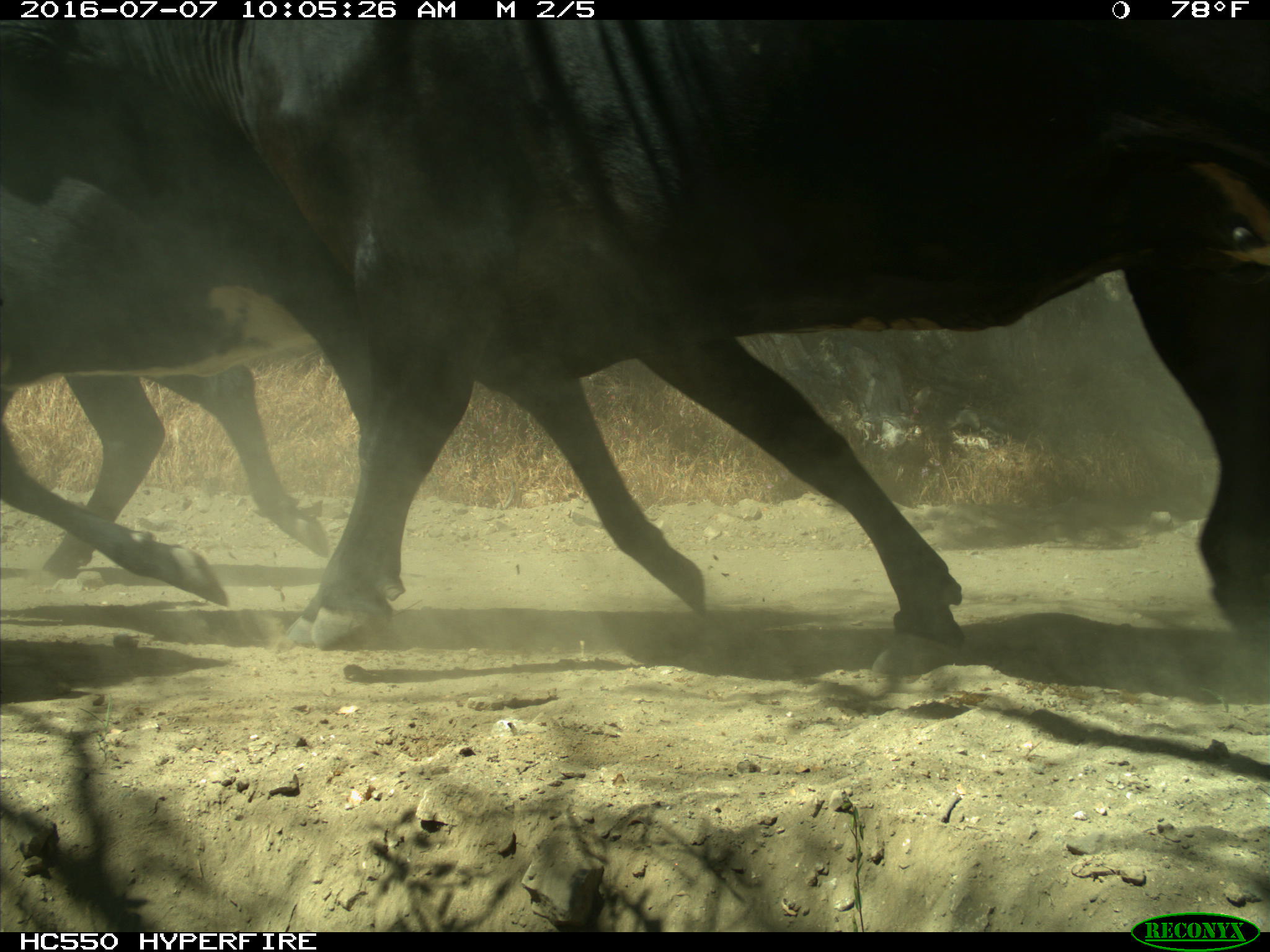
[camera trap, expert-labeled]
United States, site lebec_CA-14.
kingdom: Animalia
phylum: Chordata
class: Mammalia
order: Artiodactyla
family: Bovidae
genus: Bos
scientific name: Bos taurus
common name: domestic cow